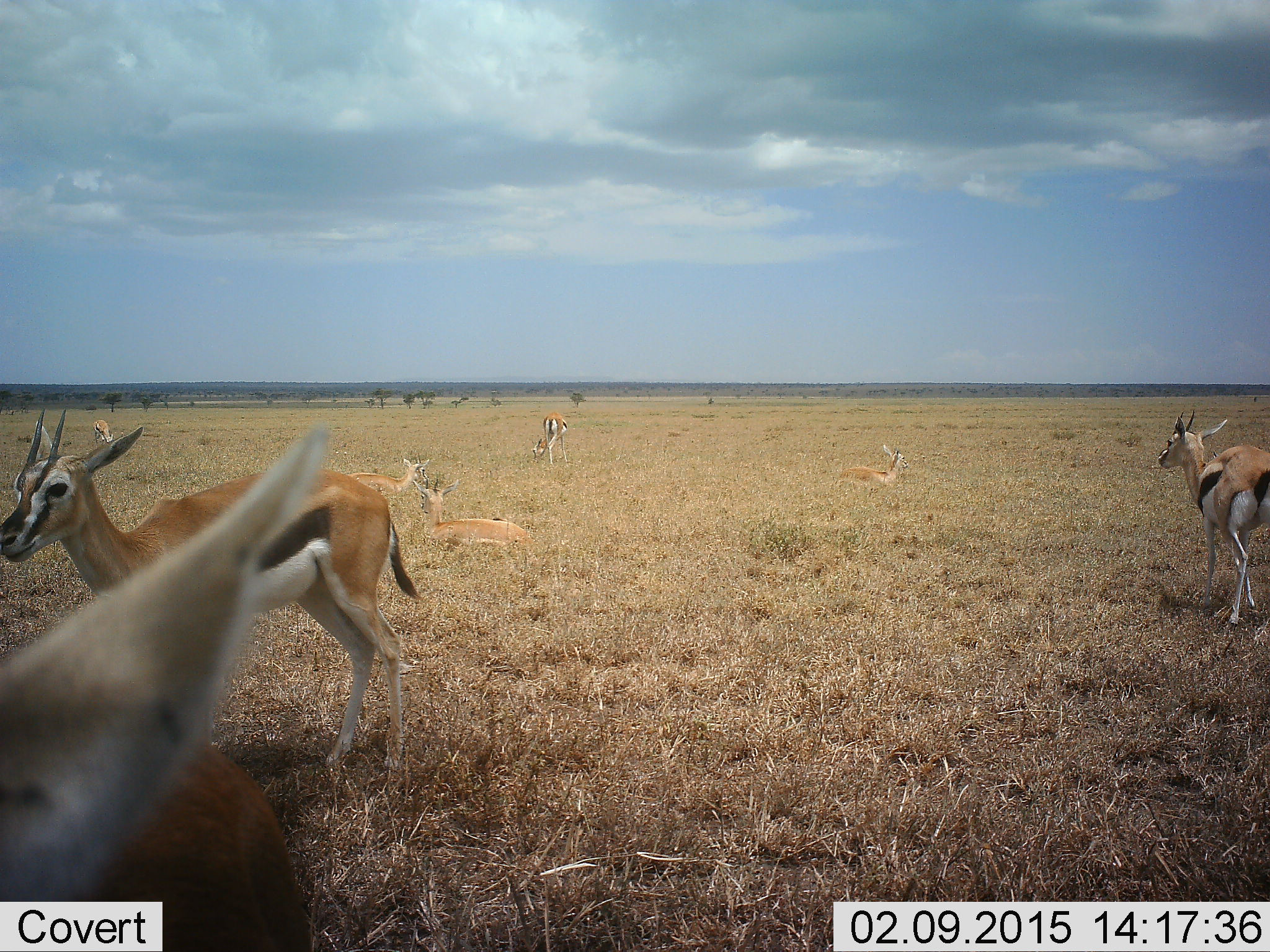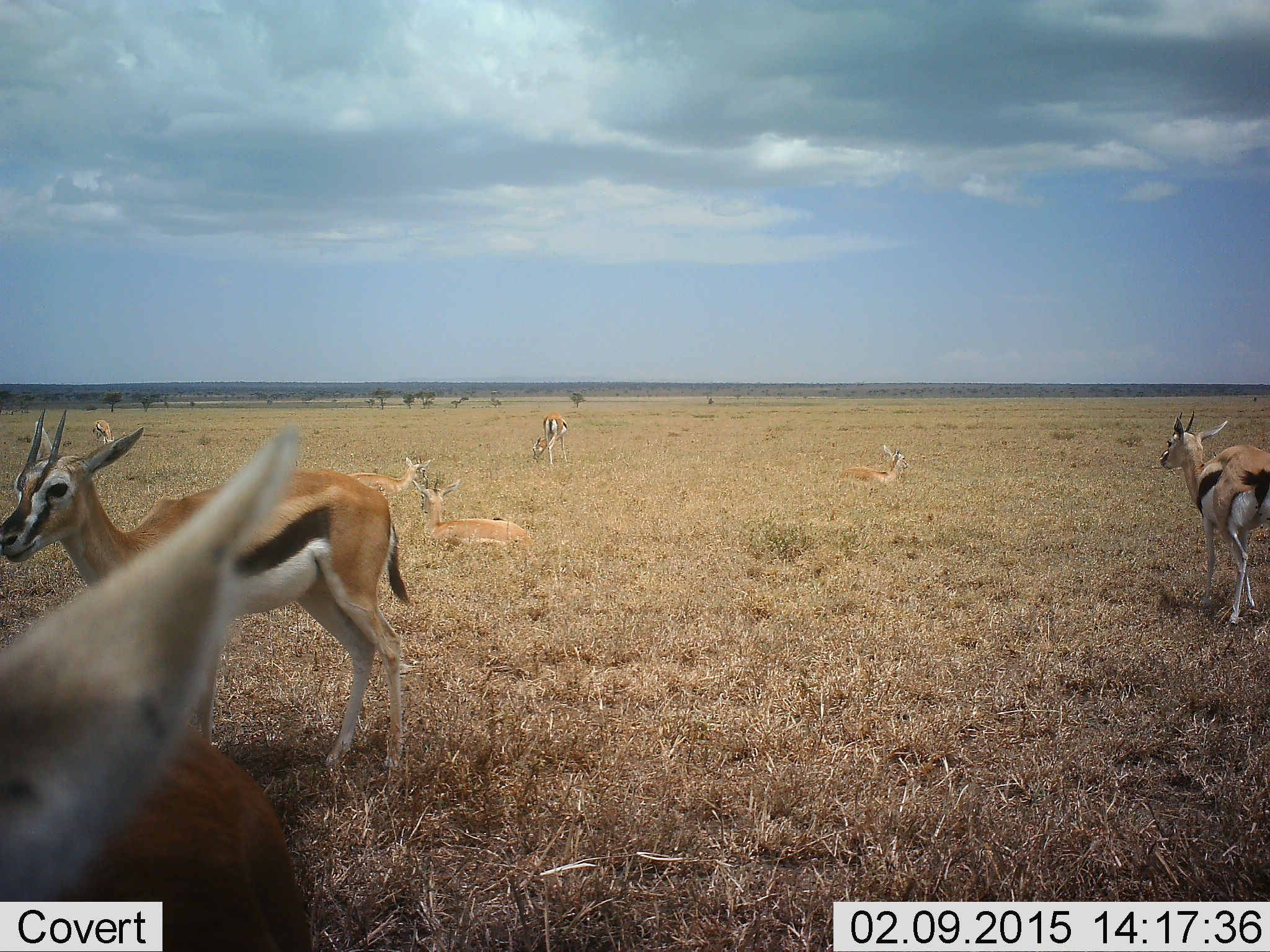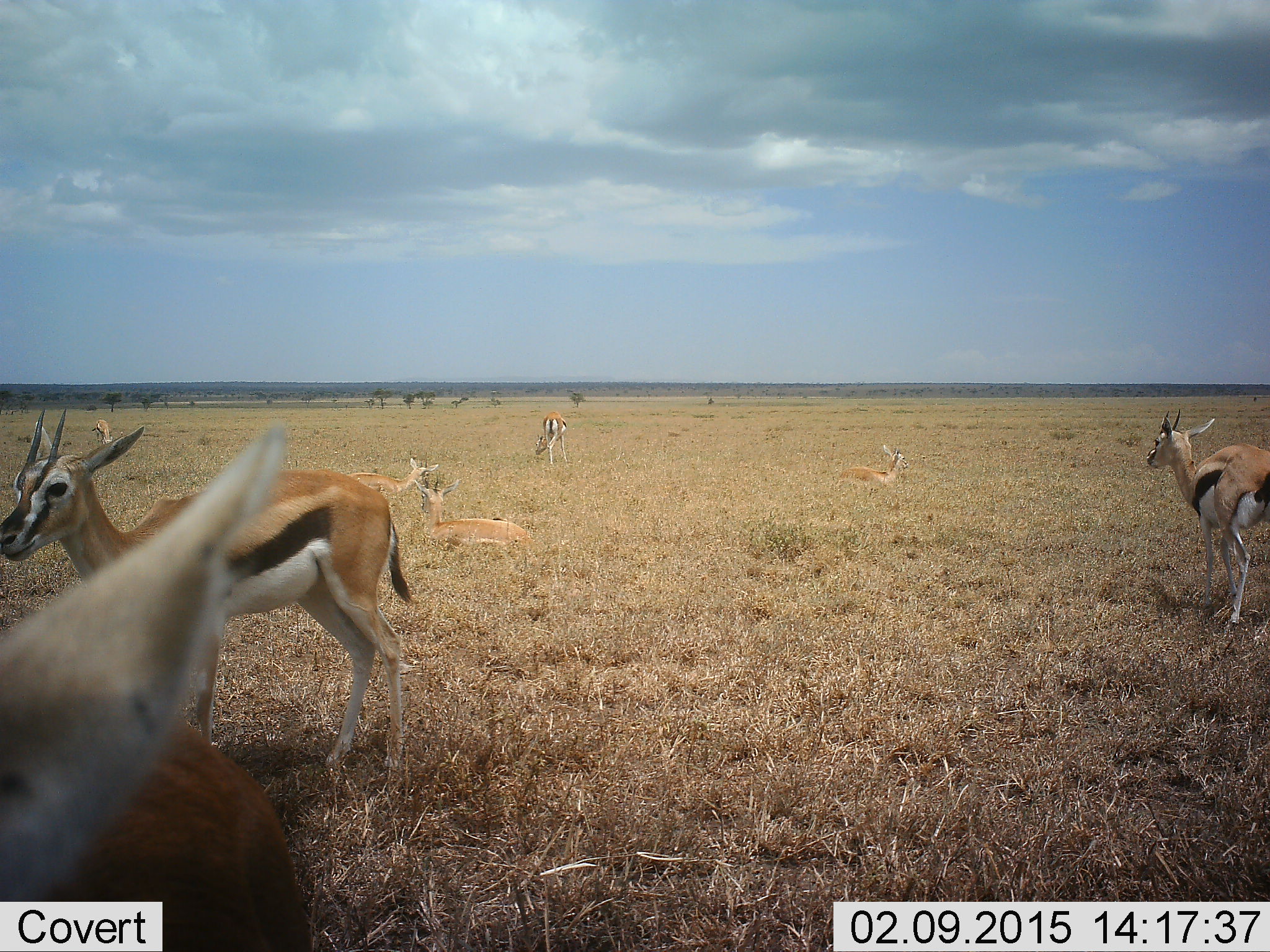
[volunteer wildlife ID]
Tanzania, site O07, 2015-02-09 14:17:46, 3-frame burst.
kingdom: Animalia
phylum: Chordata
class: Mammalia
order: Artiodactyla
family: Bovidae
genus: Eudorcas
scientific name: Eudorcas thomsonii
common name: thomson's gazelle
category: gazellethomsons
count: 8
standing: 90%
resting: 90%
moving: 20%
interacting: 0%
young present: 0%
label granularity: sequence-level